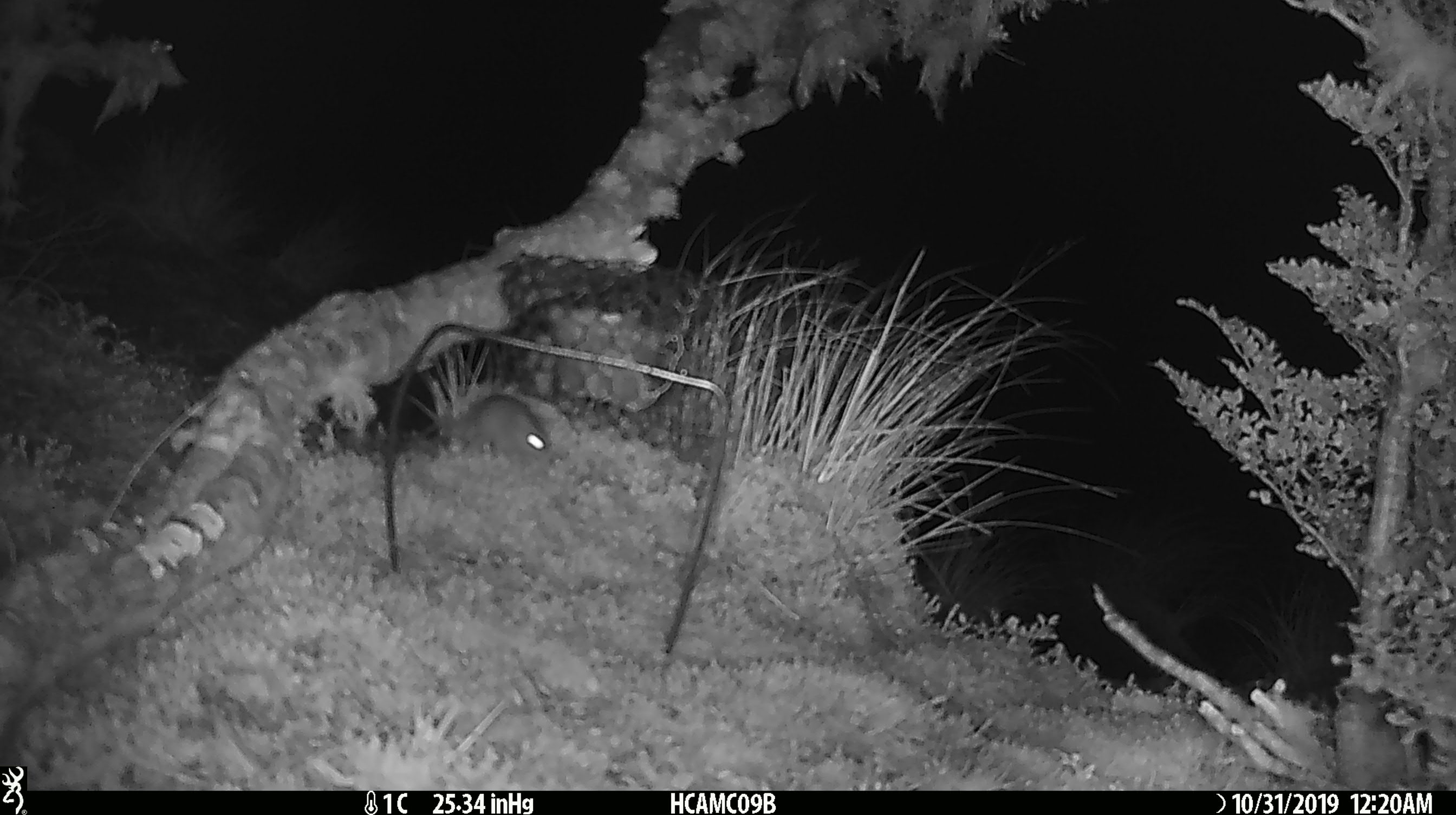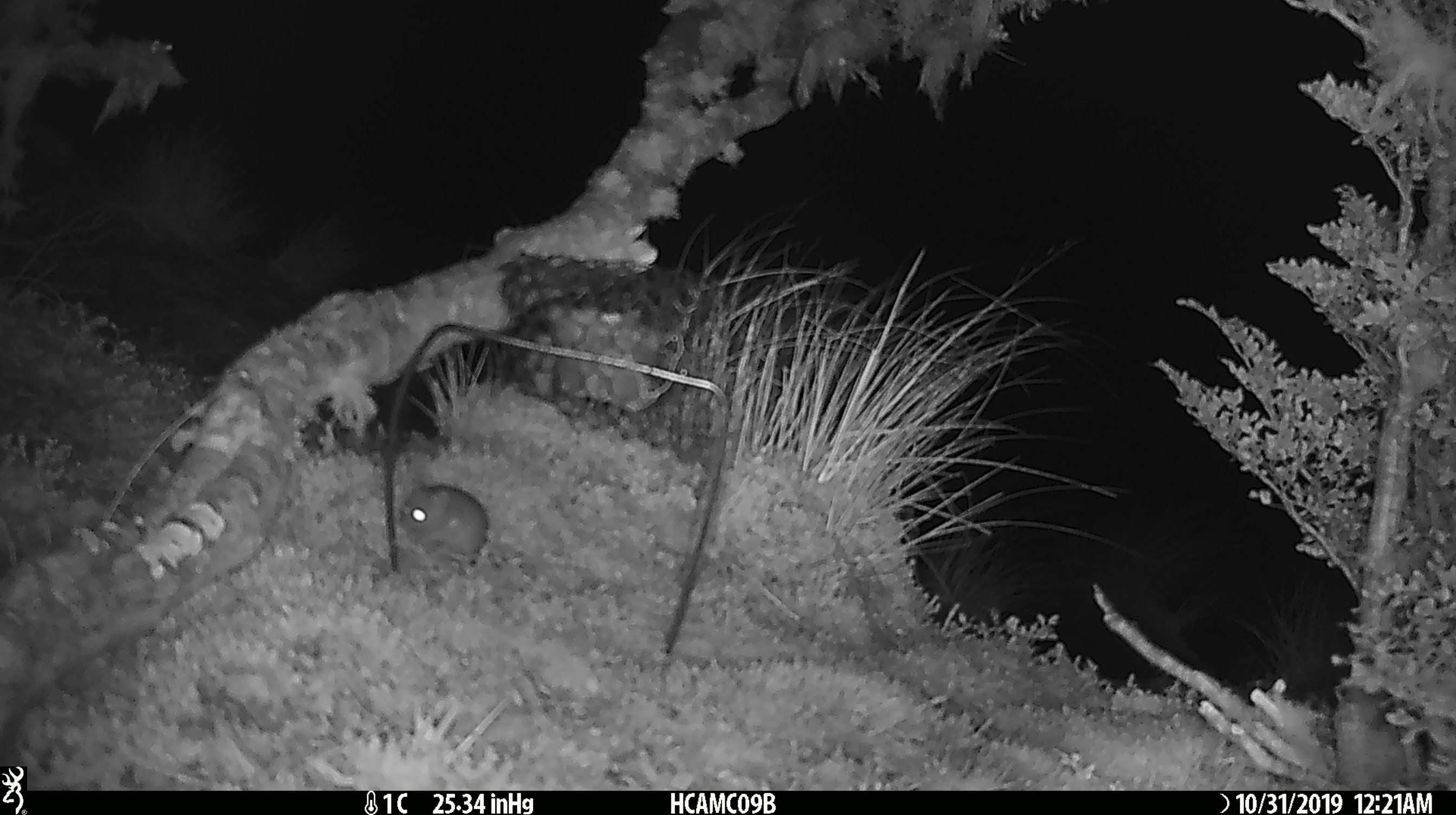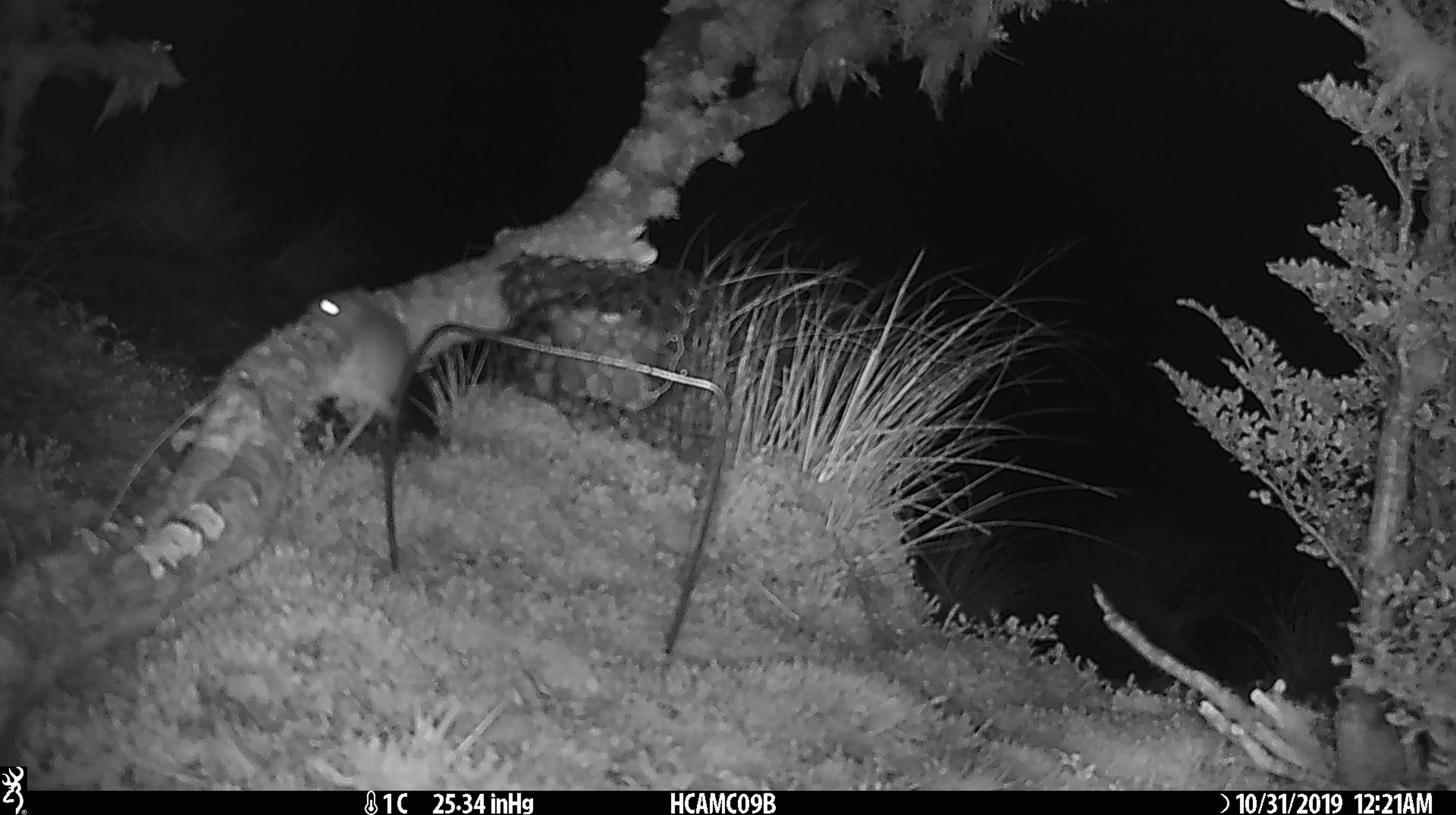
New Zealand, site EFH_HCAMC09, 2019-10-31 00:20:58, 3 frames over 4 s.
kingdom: Animalia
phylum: Chordata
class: Mammalia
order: Rodentia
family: Muridae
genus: Mus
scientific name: Mus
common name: mouse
Mouse (Mus).